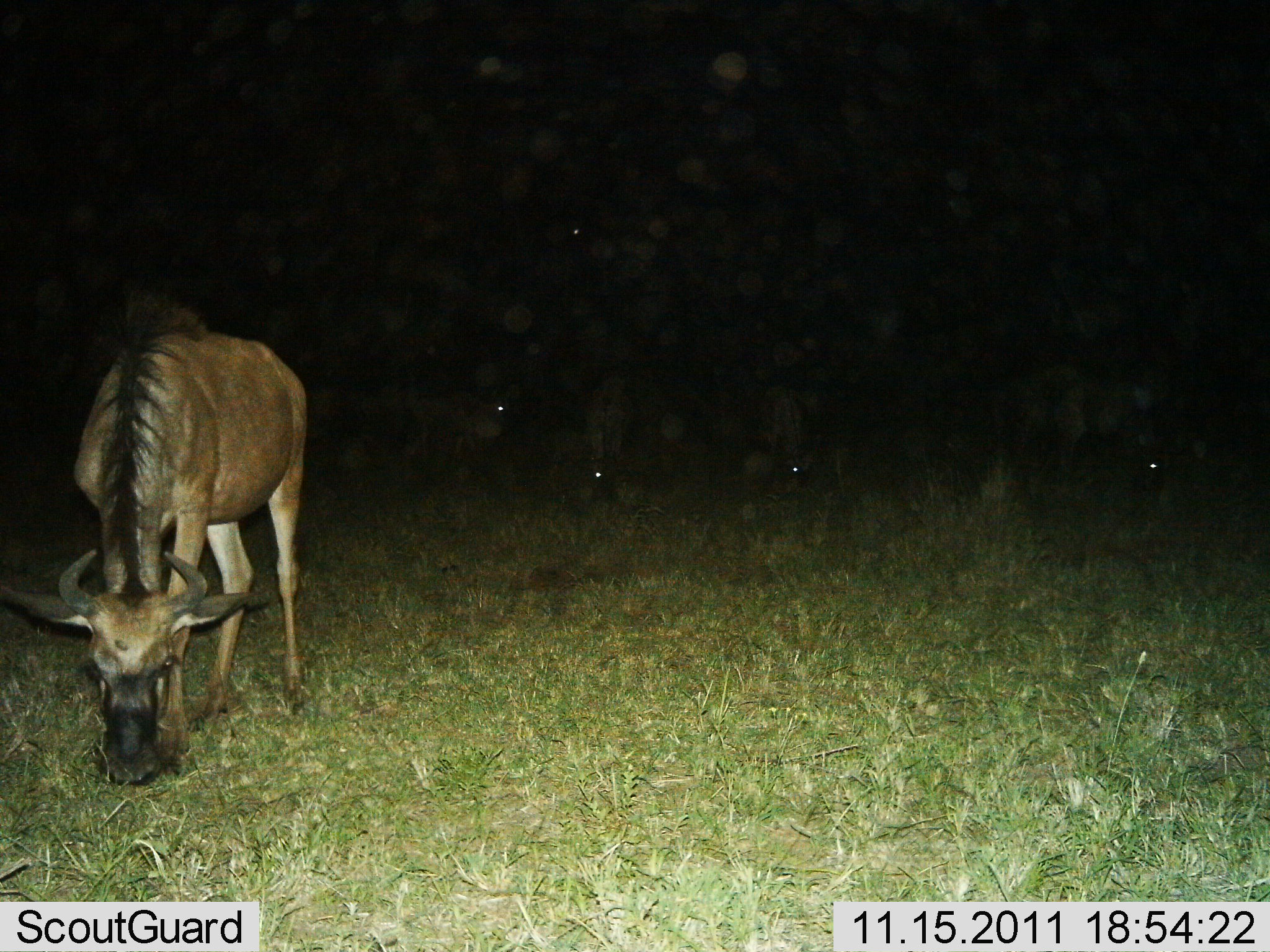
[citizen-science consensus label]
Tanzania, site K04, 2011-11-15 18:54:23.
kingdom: Animalia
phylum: Chordata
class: Mammalia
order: Artiodactyla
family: Bovidae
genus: Connochaetes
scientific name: Connochaetes taurinus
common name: blue wildebeest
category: wildebeest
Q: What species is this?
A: Wildebeest (blue wildebeest) (Connochaetes taurinus).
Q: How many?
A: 1.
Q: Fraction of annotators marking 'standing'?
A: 38%.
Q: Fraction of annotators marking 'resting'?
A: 0%.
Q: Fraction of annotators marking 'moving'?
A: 0%.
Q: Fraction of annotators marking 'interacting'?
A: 0%.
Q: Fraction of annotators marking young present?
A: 0%.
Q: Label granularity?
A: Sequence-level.